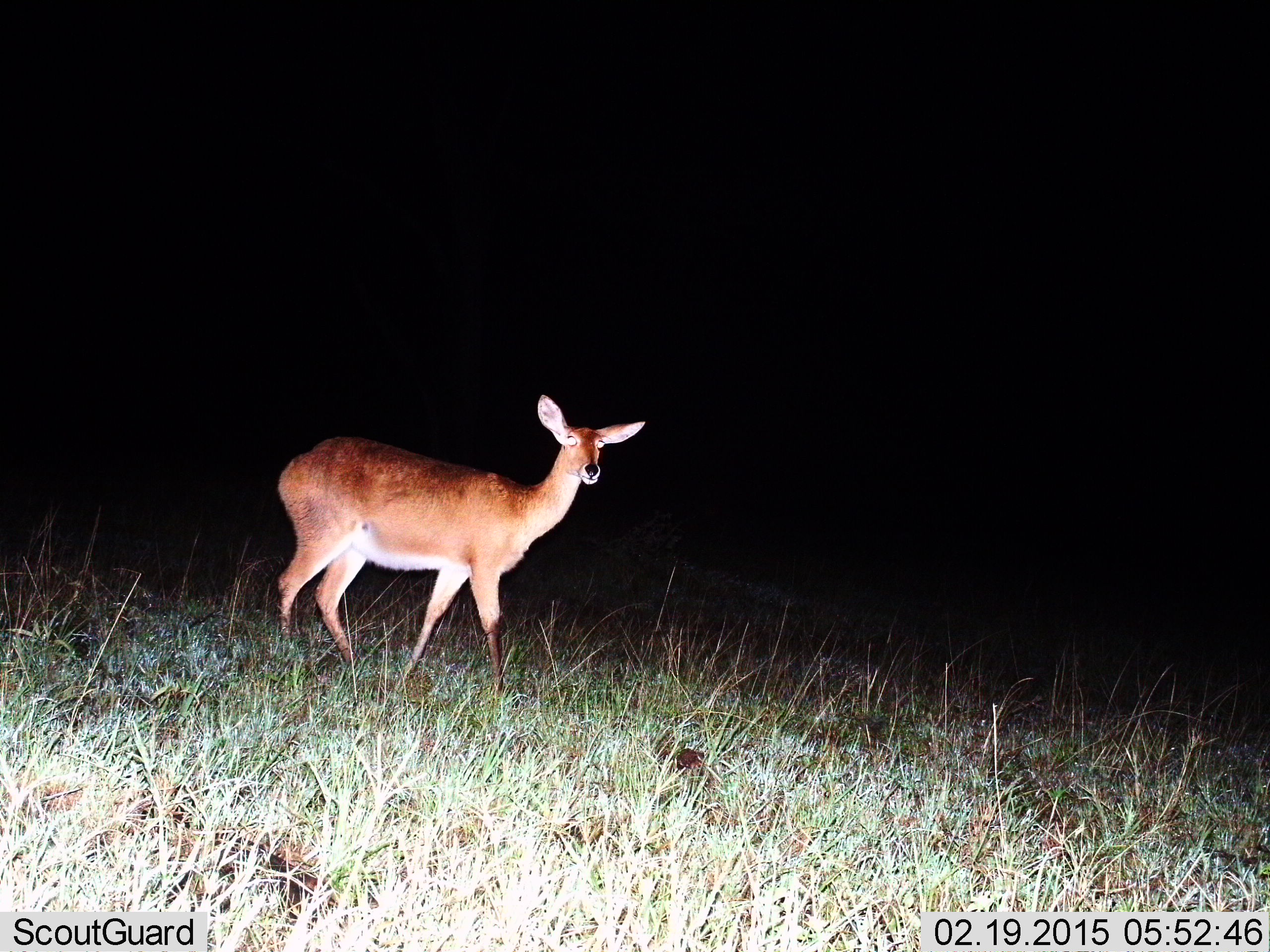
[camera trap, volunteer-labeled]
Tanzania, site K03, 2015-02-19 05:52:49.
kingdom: Animalia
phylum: Chordata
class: Mammalia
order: Artiodactyla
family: Bovidae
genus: Redunca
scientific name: Redunca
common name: reedbuck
Reedbuck (Redunca), count 1. Behavior (volunteer vote fractions): standing 40%, resting 0%, moving 60%, interacting 0%. Young present (vote fraction): 0%. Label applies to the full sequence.